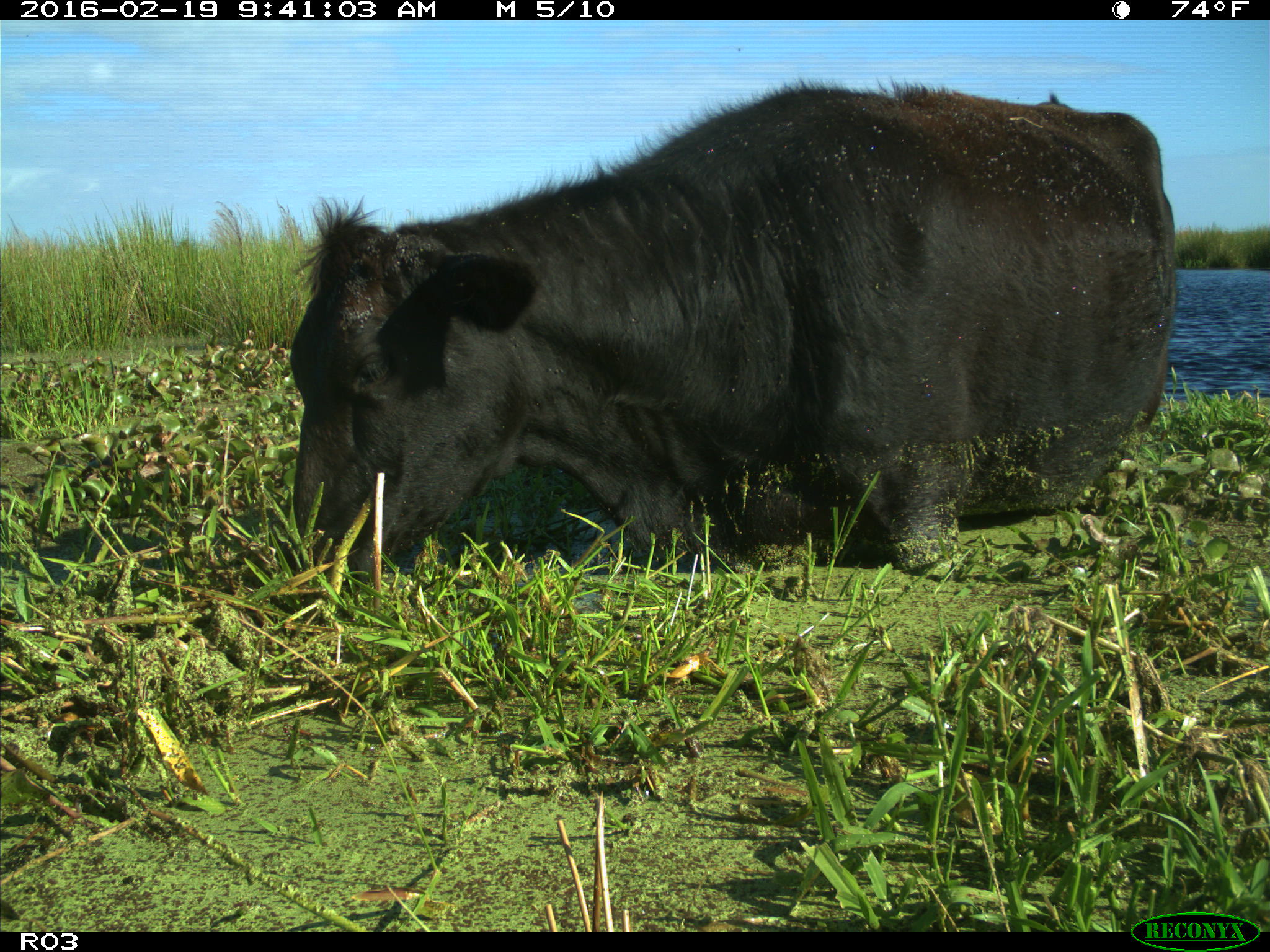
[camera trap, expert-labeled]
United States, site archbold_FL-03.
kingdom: Animalia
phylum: Chordata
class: Mammalia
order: Artiodactyla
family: Bovidae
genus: Bos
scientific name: Bos taurus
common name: domestic cow